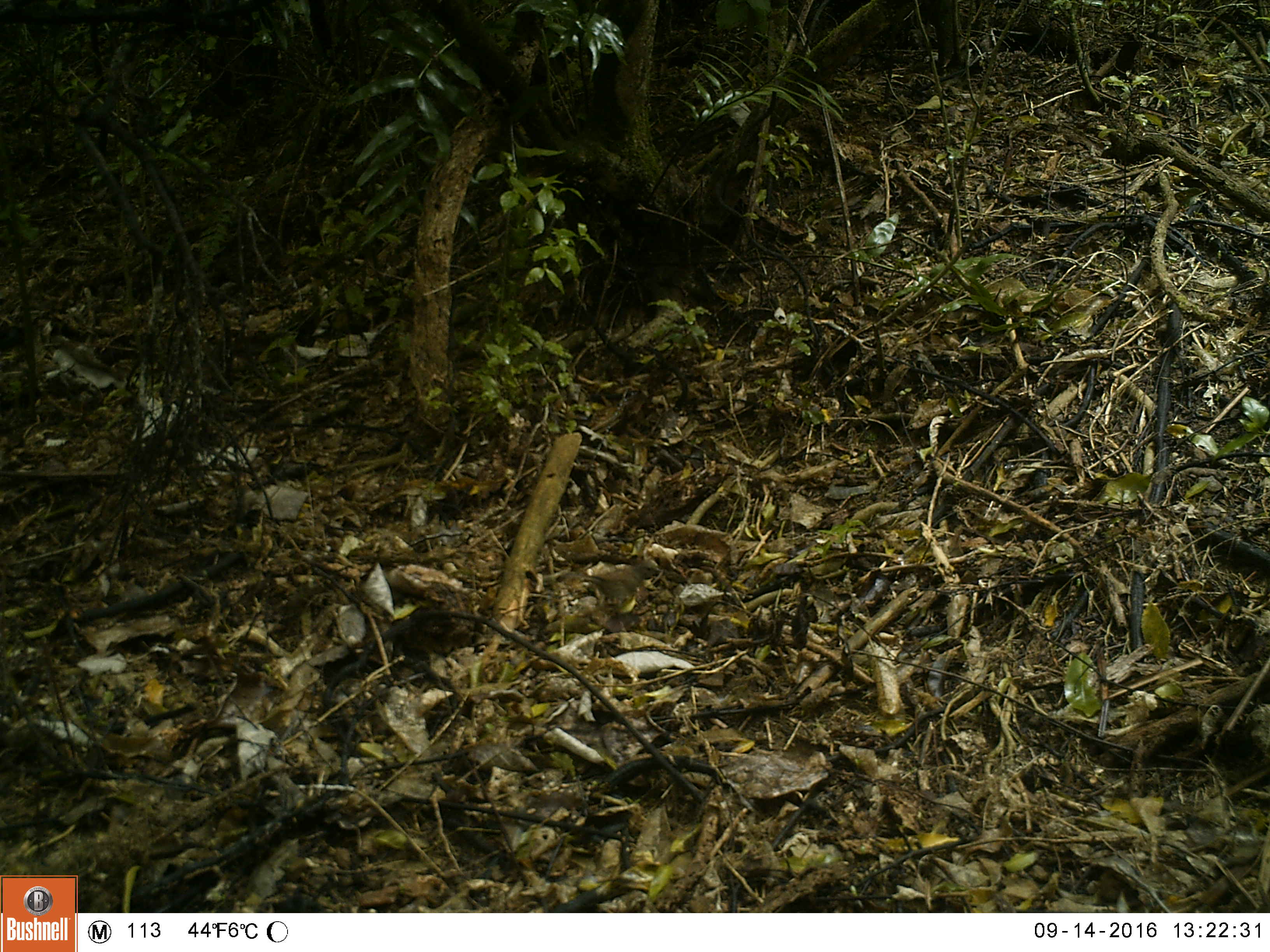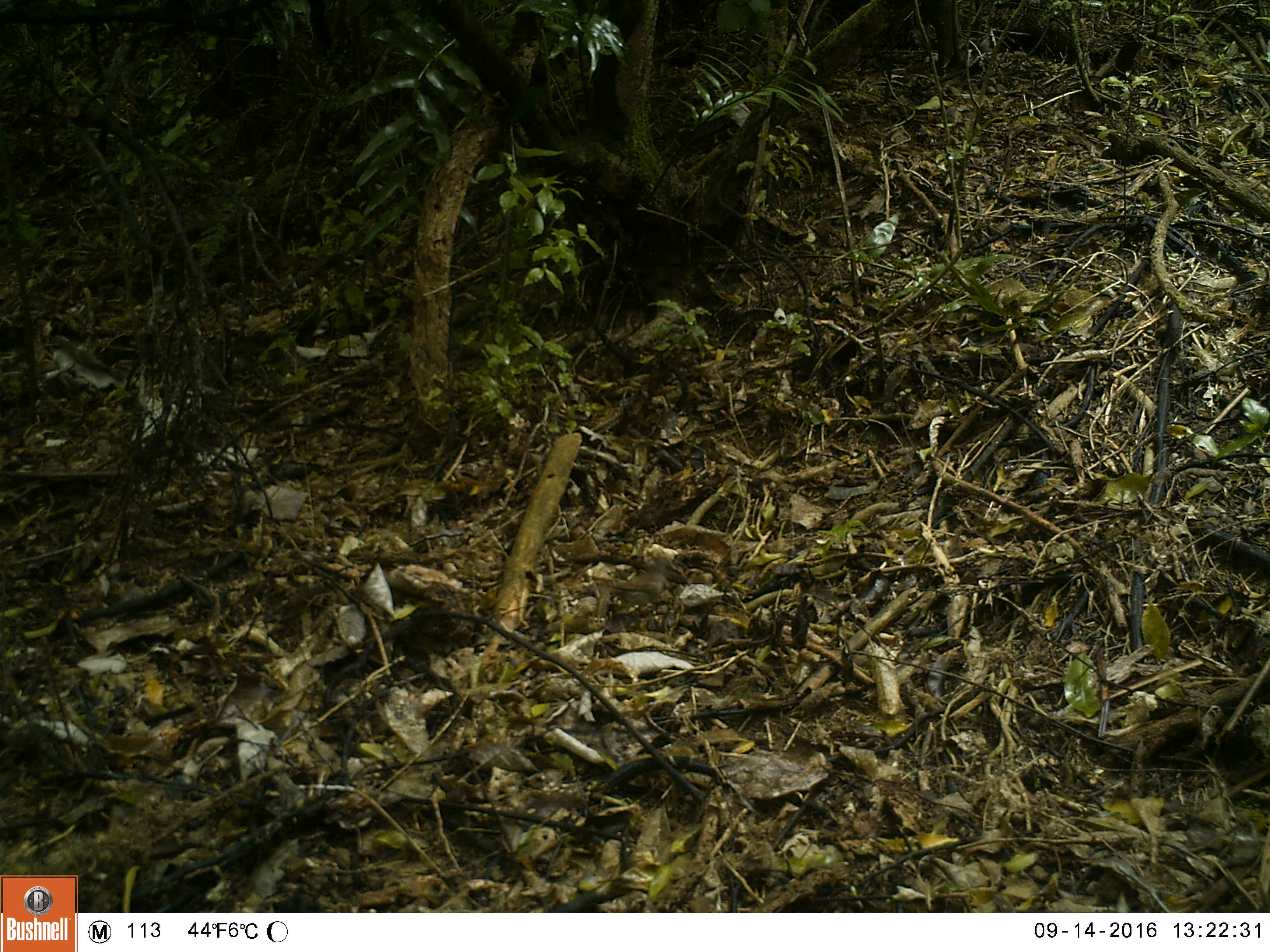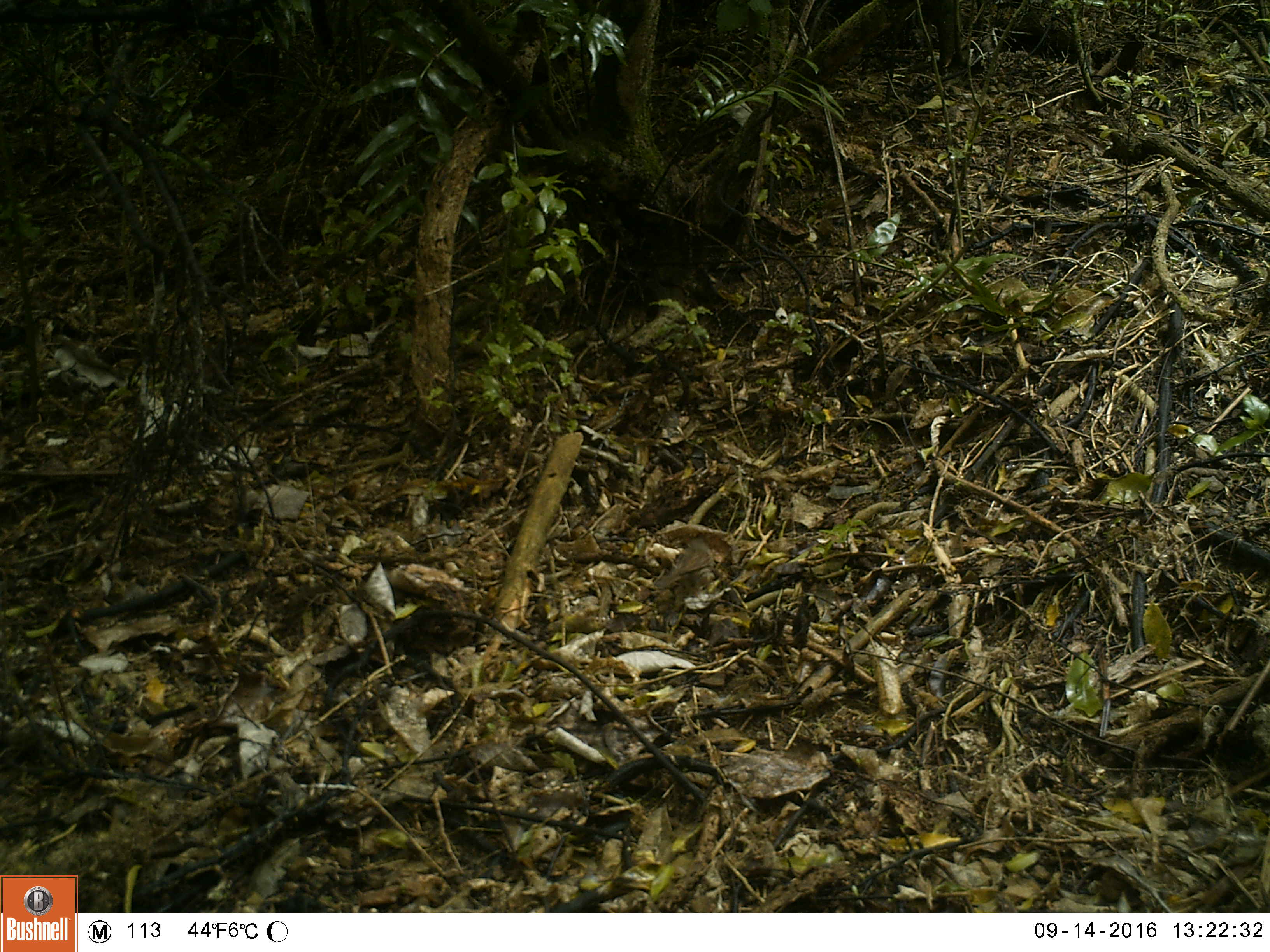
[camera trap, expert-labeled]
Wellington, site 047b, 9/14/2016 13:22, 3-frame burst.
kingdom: Animalia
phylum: Chordata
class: Aves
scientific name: Aves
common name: bird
Bird (Aves).